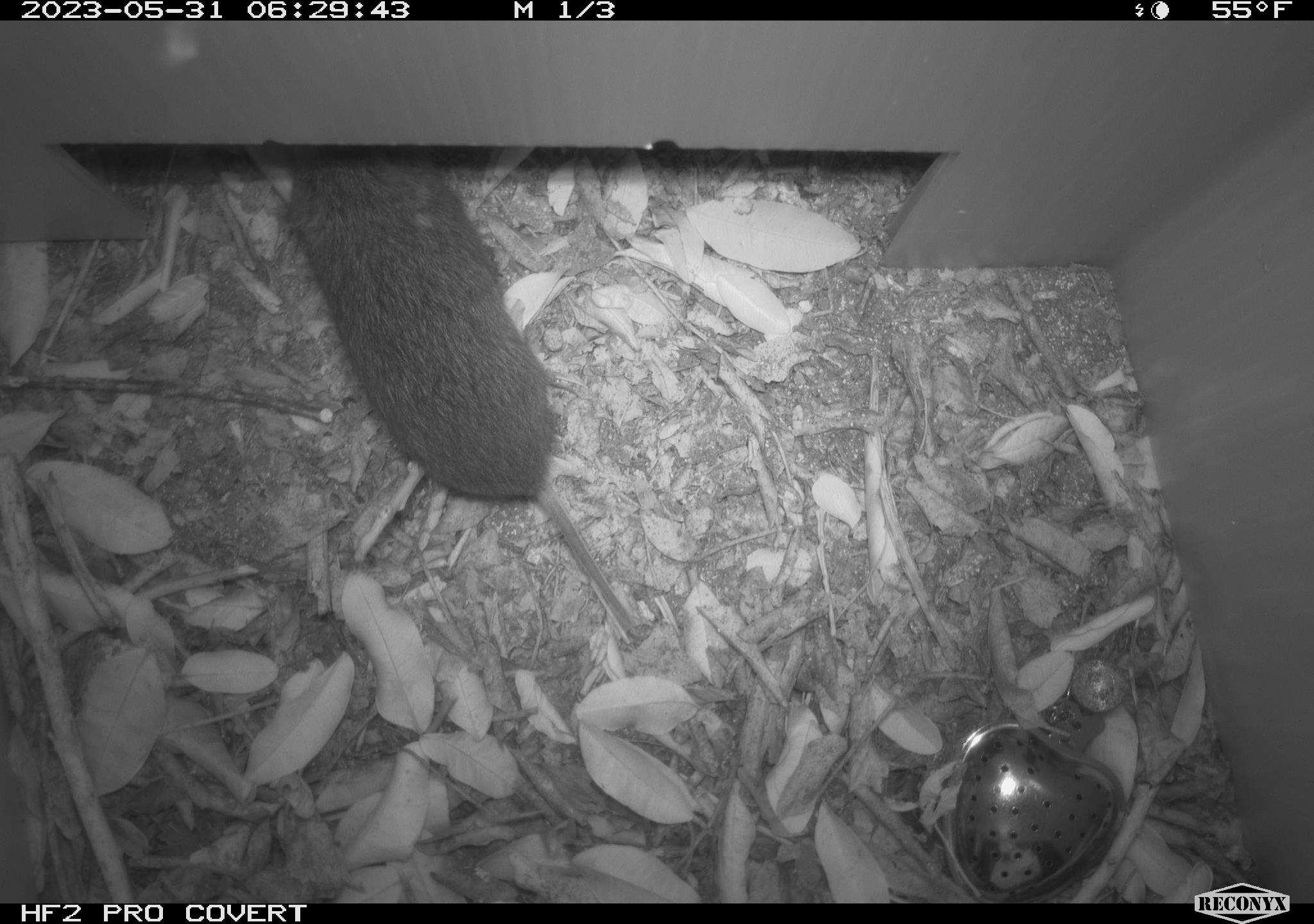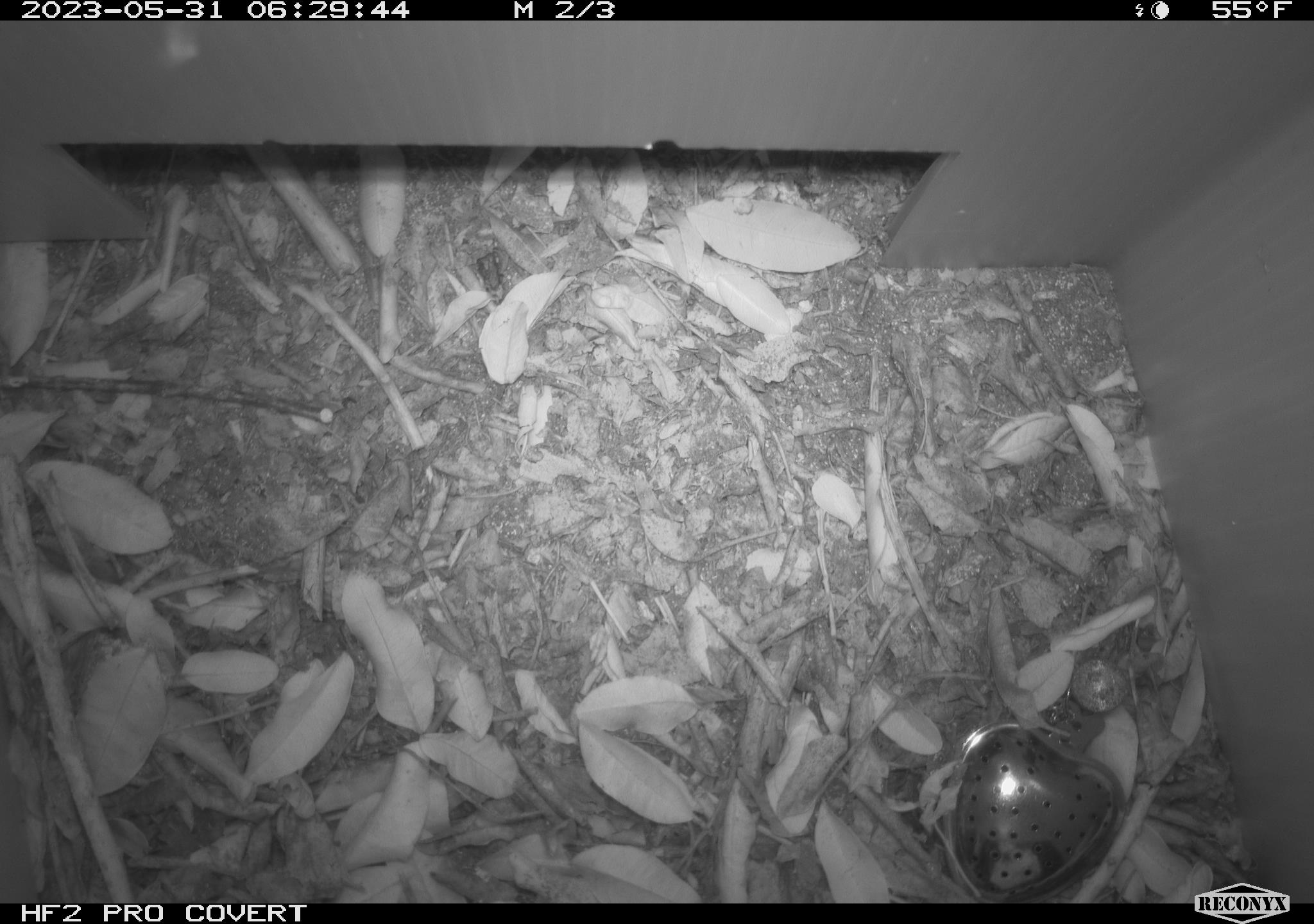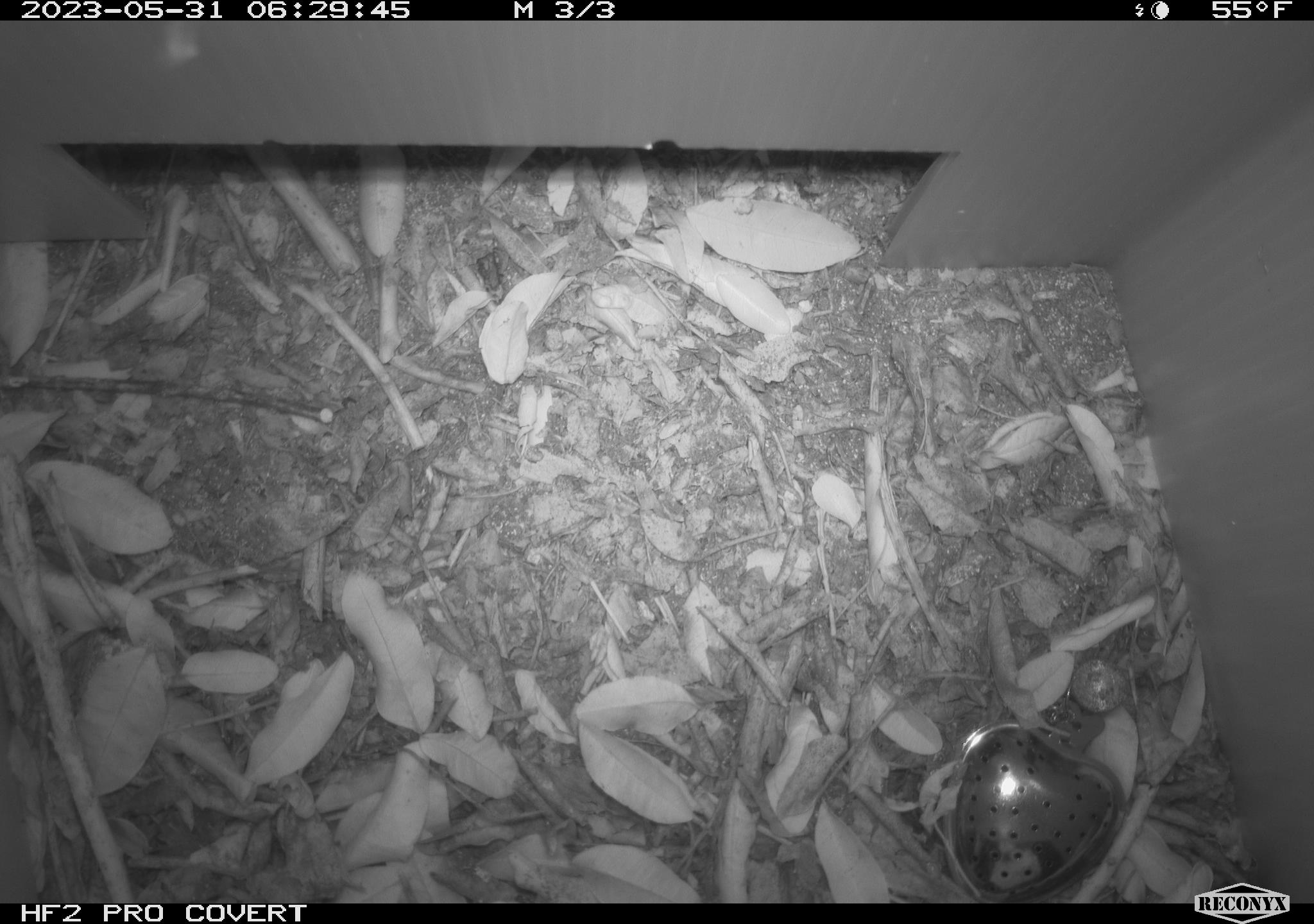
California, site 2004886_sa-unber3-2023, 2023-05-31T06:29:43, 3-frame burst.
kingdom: Animalia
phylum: Chordata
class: Mammalia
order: Rodentia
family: Cricetidae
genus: Microtus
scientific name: Microtus californicus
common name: california vole